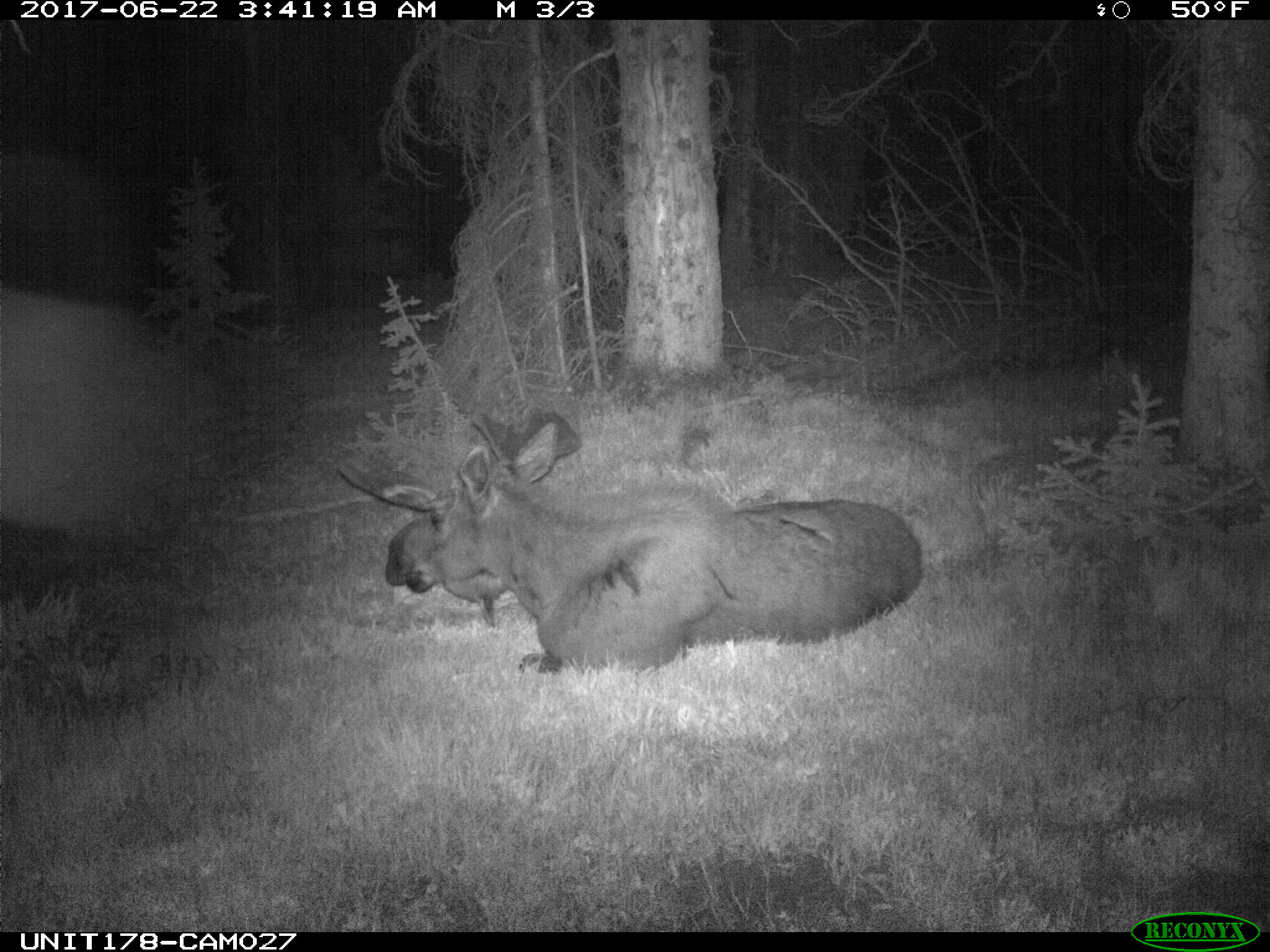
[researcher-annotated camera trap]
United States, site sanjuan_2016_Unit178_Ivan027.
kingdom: Animalia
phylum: Chordata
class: Mammalia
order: Artiodactyla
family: Cervidae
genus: Alces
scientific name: Alces alces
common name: moose